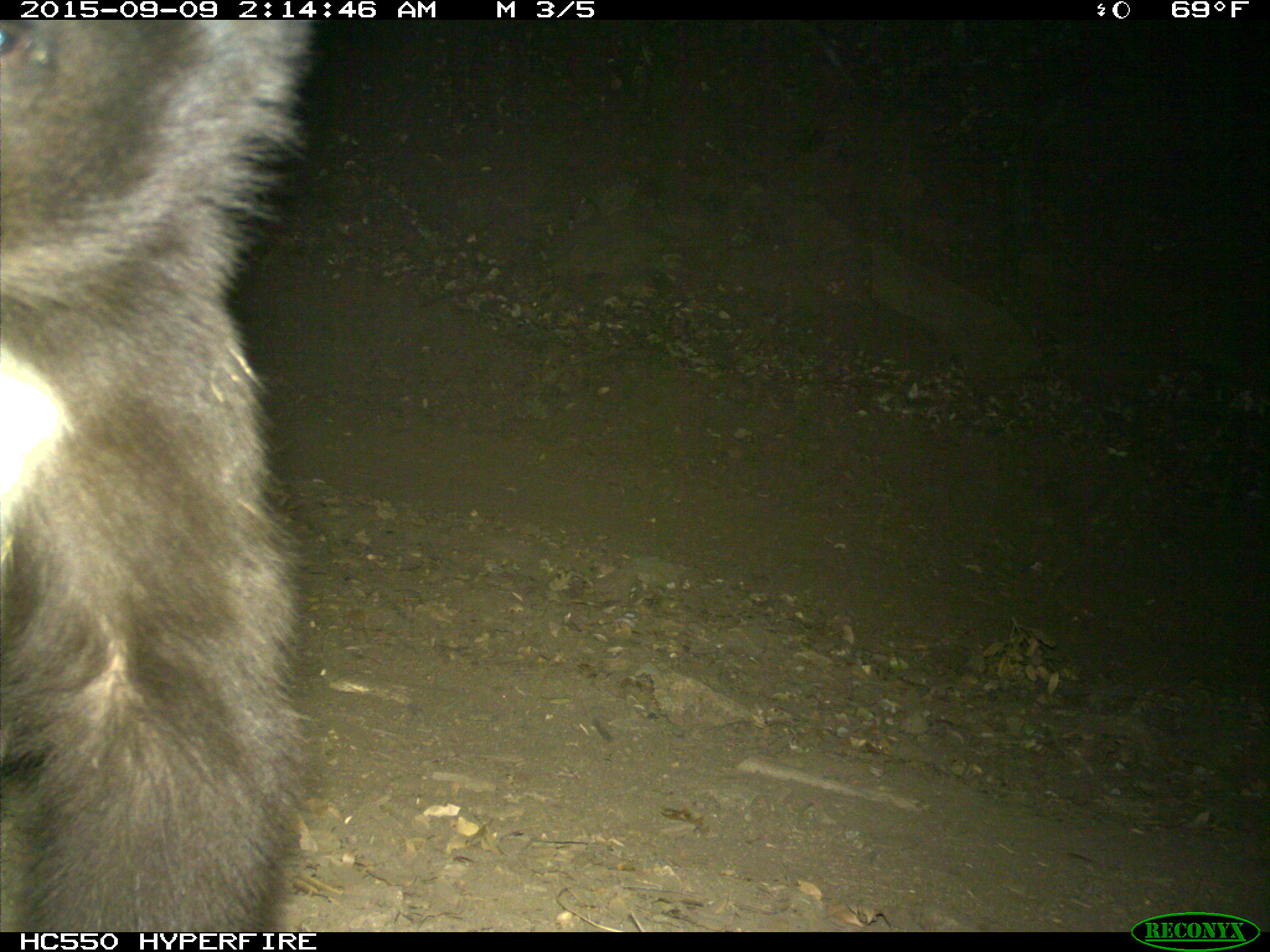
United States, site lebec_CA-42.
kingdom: Animalia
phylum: Chordata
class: Mammalia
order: Carnivora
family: Ursidae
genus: Ursus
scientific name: Ursus americanus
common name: american black bear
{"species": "Ursus americanus (american black bear)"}